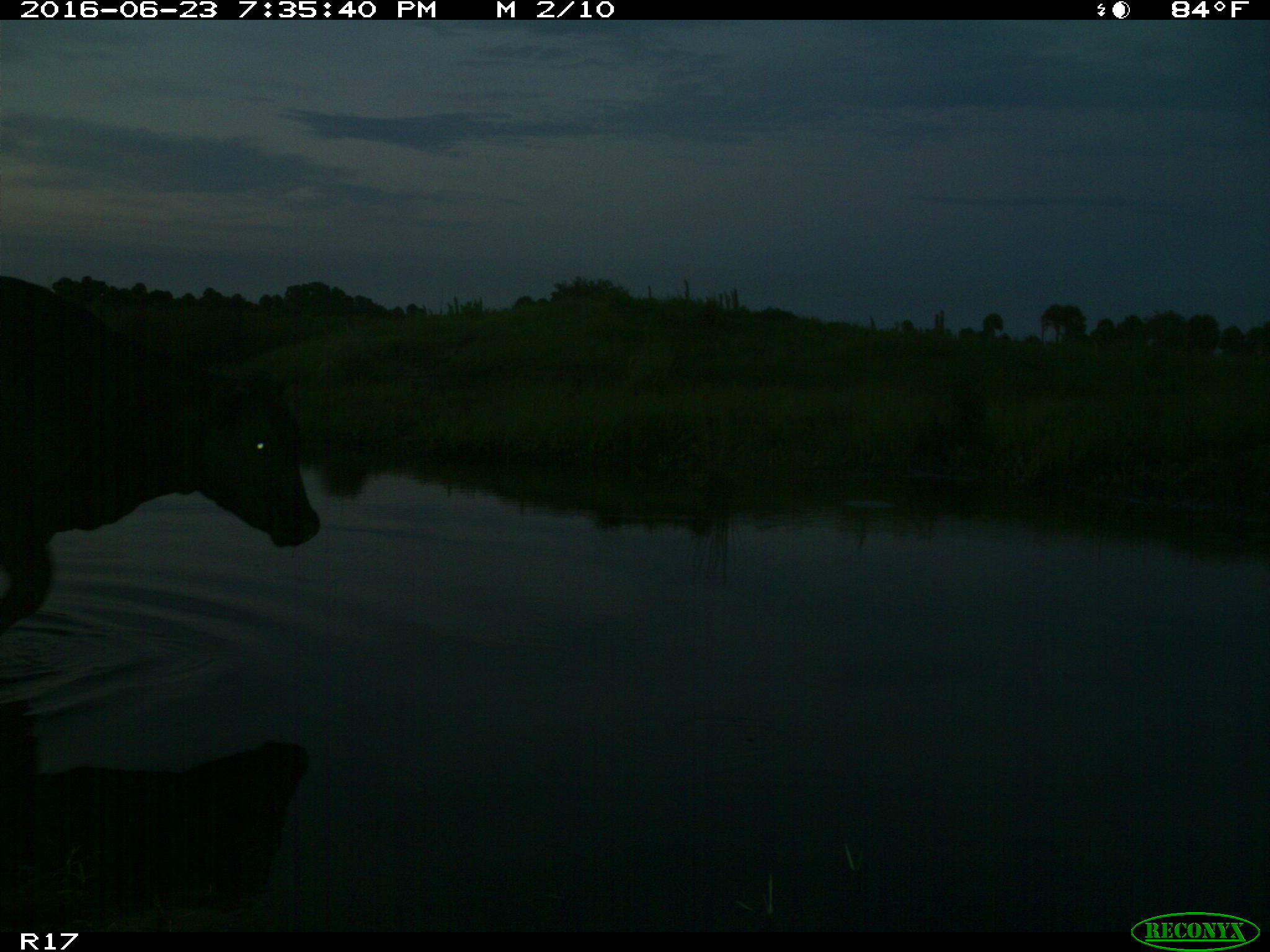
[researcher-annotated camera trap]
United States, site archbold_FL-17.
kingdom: Animalia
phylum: Chordata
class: Mammalia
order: Artiodactyla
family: Bovidae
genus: Bos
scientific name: Bos taurus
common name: domestic cow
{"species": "Bos taurus (domestic cow)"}